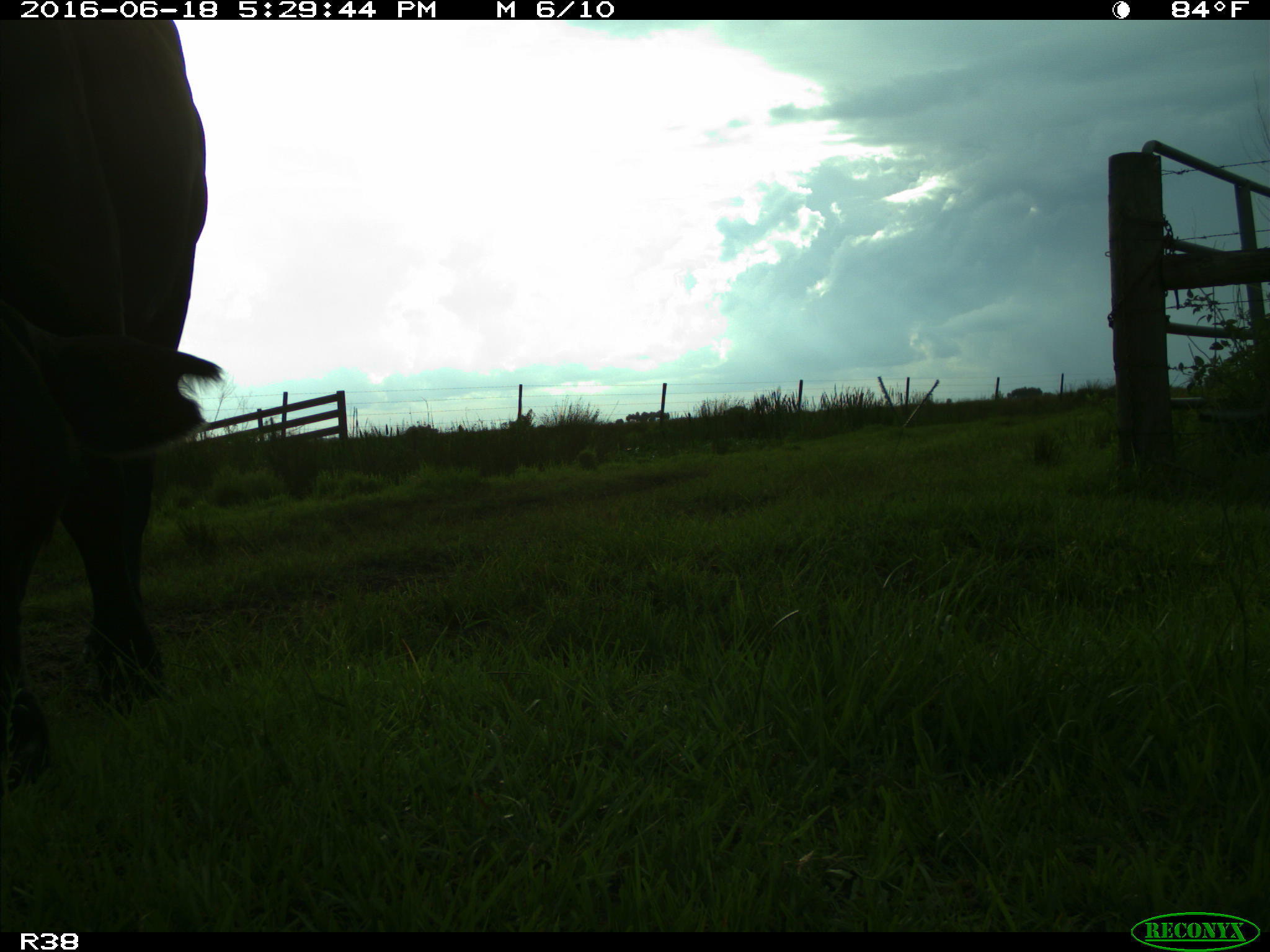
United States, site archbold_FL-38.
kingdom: Animalia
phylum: Chordata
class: Mammalia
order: Artiodactyla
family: Bovidae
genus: Bos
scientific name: Bos taurus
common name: domestic cow